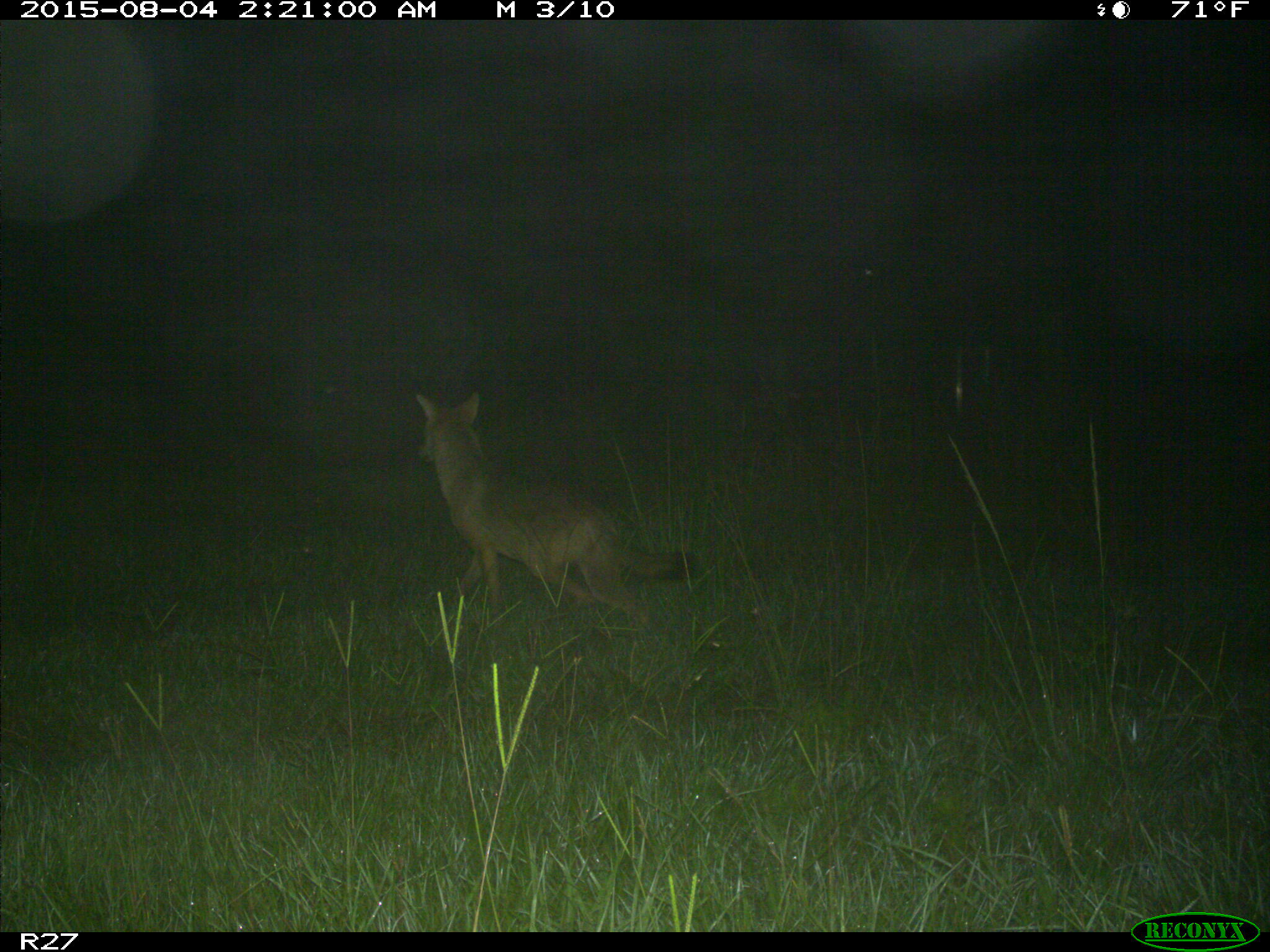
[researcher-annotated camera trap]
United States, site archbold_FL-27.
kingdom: Animalia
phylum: Chordata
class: Mammalia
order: Carnivora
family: Canidae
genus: Canis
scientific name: Canis latrans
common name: coyote